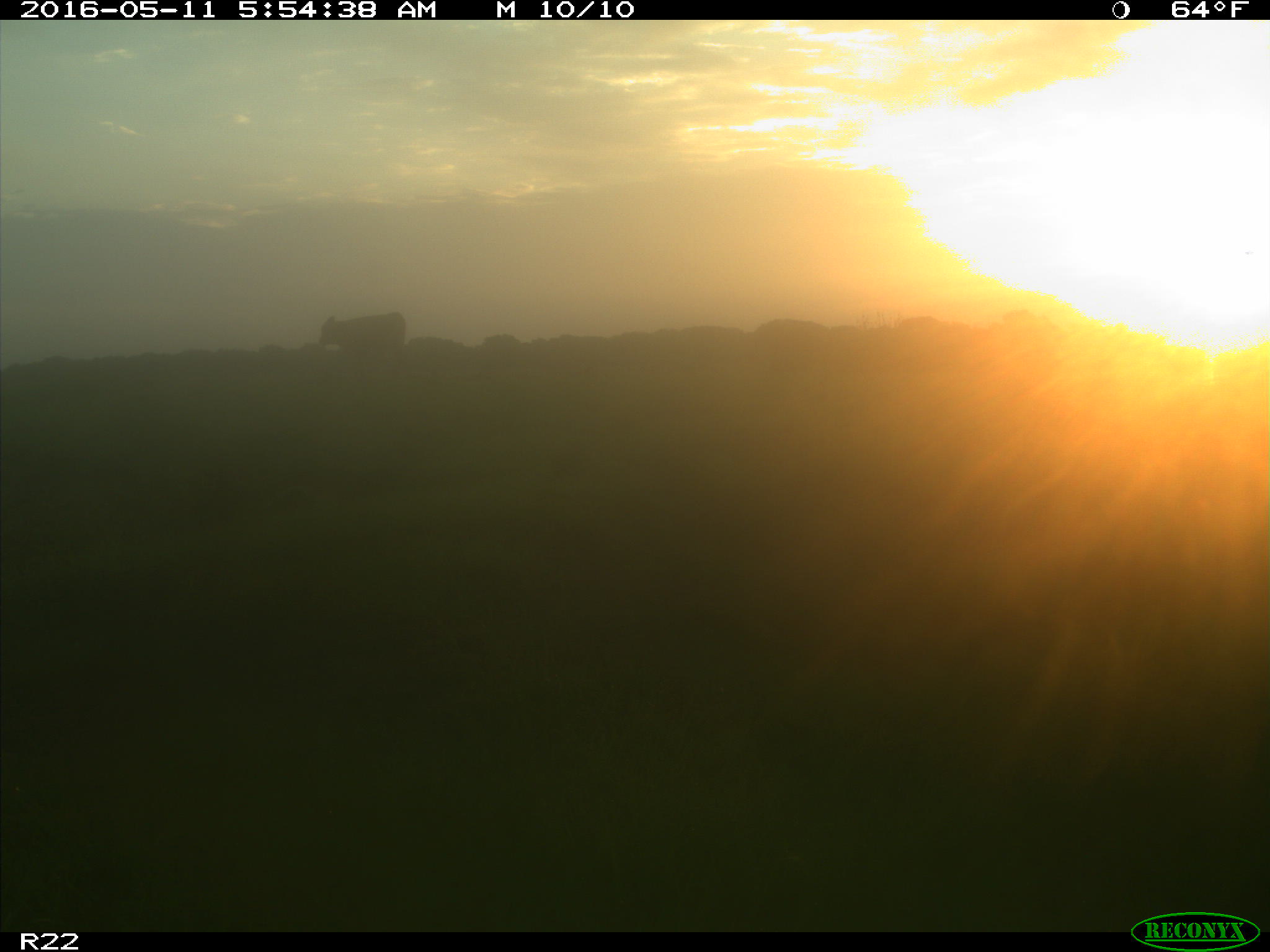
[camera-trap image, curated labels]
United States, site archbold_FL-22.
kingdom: Animalia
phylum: Chordata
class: Mammalia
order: Artiodactyla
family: Bovidae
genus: Bos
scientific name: Bos taurus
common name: domestic cow